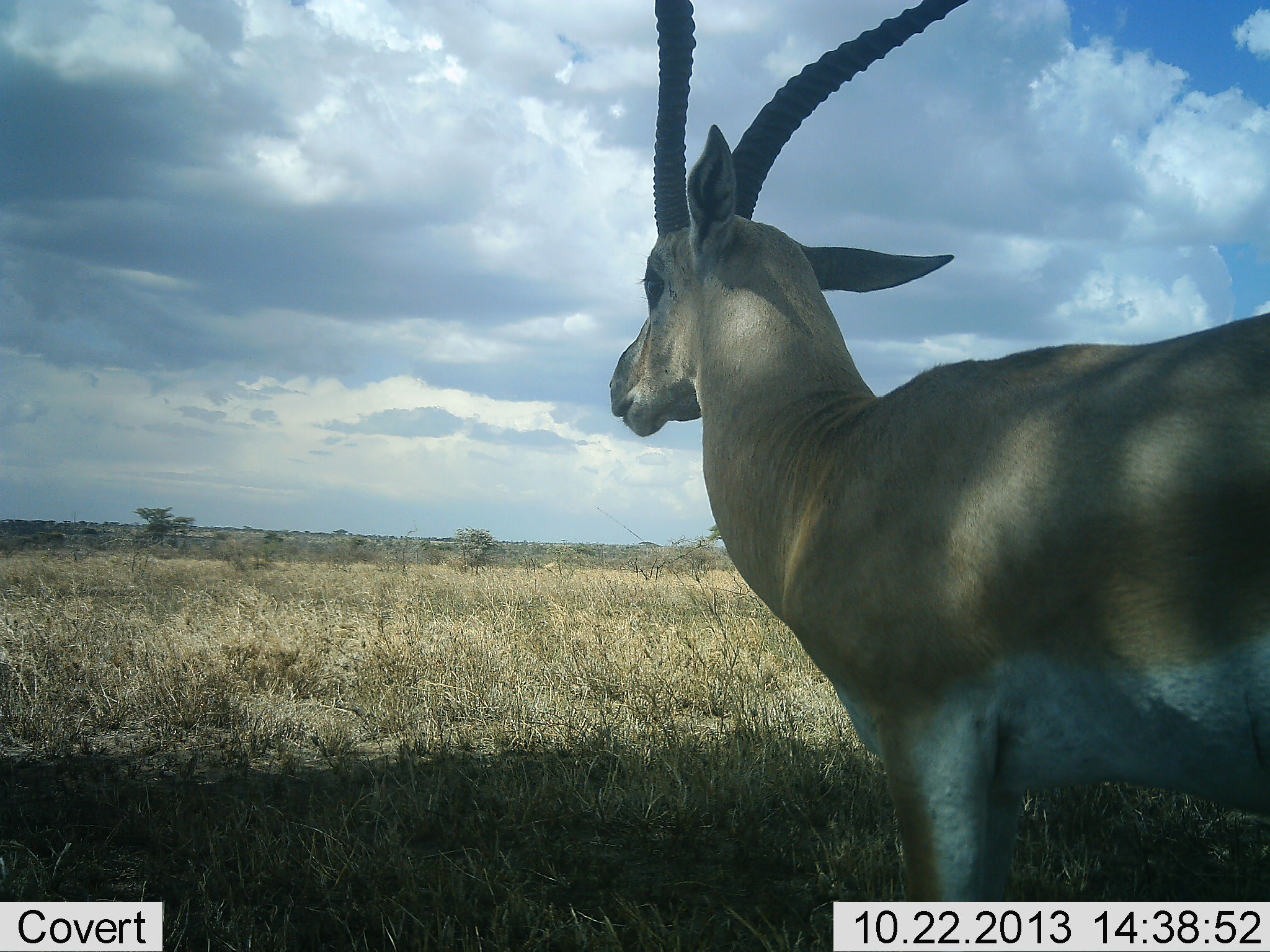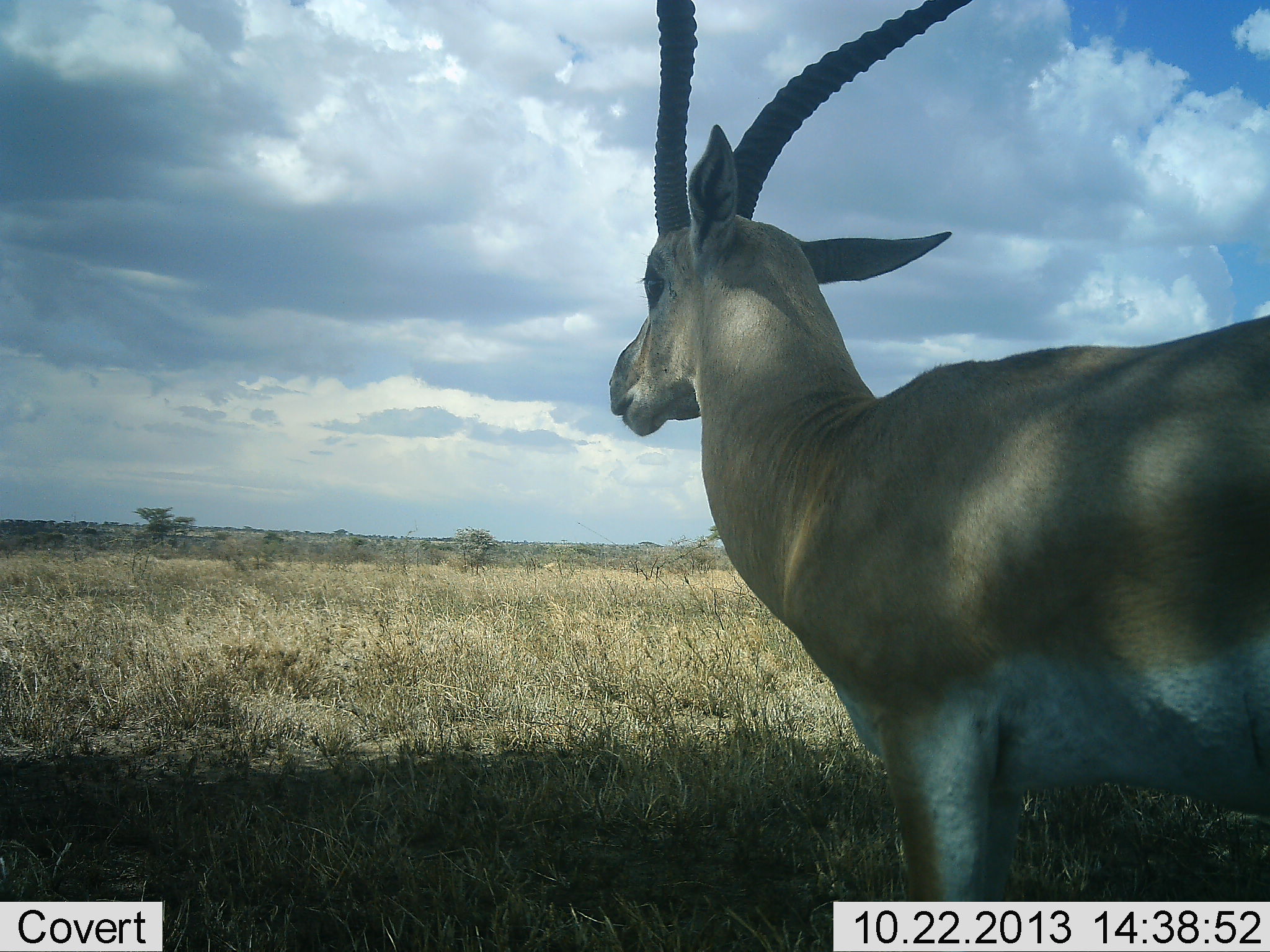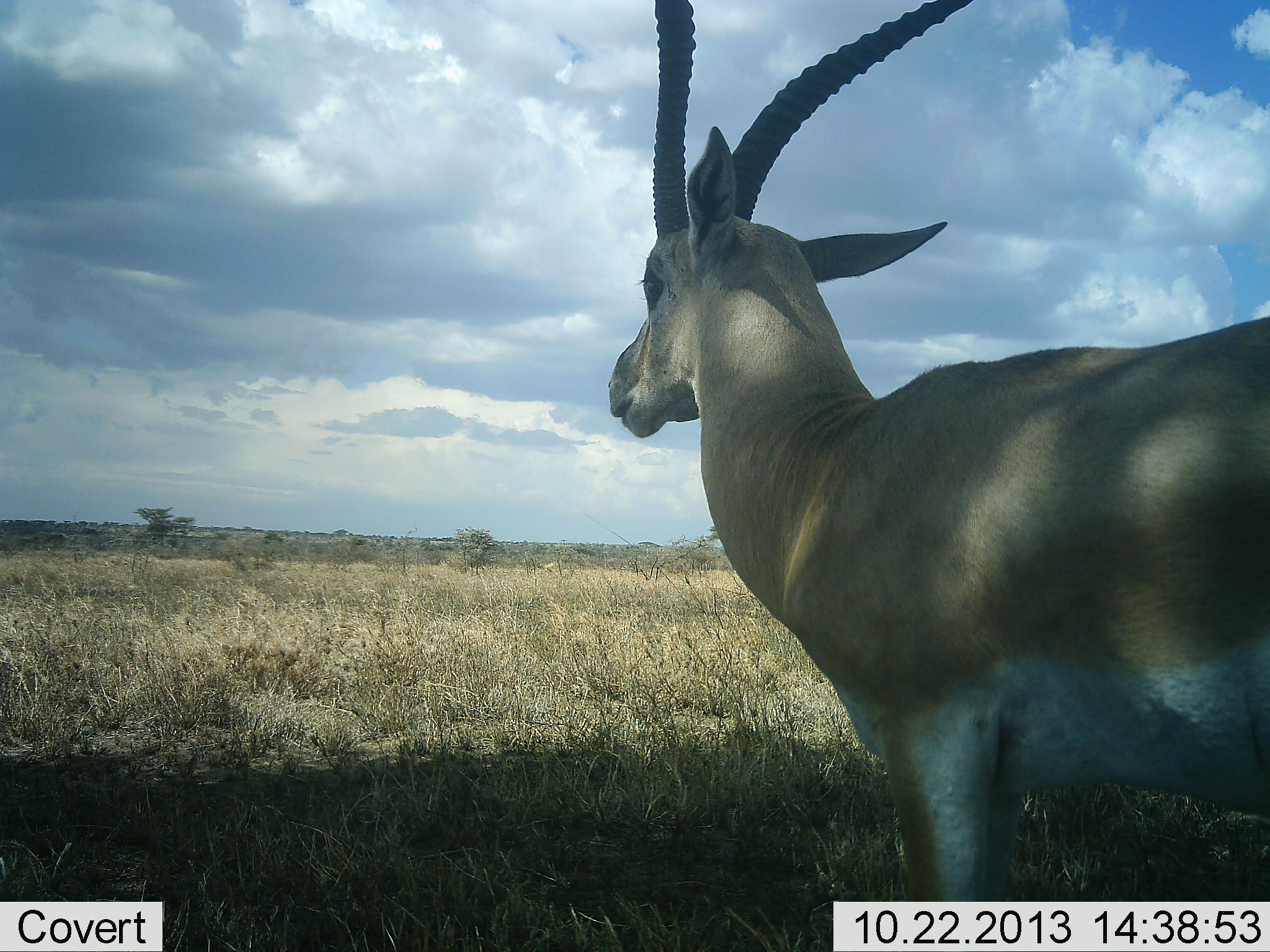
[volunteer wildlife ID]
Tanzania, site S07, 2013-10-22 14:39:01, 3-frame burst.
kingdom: Animalia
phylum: Chordata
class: Mammalia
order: Artiodactyla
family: Bovidae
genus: Nanger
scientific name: Nanger granti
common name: grant's gazelle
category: gazellegrants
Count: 1.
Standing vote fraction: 97%.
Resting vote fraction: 7%.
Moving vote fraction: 3%.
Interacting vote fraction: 0%.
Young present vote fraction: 0%.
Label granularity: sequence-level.